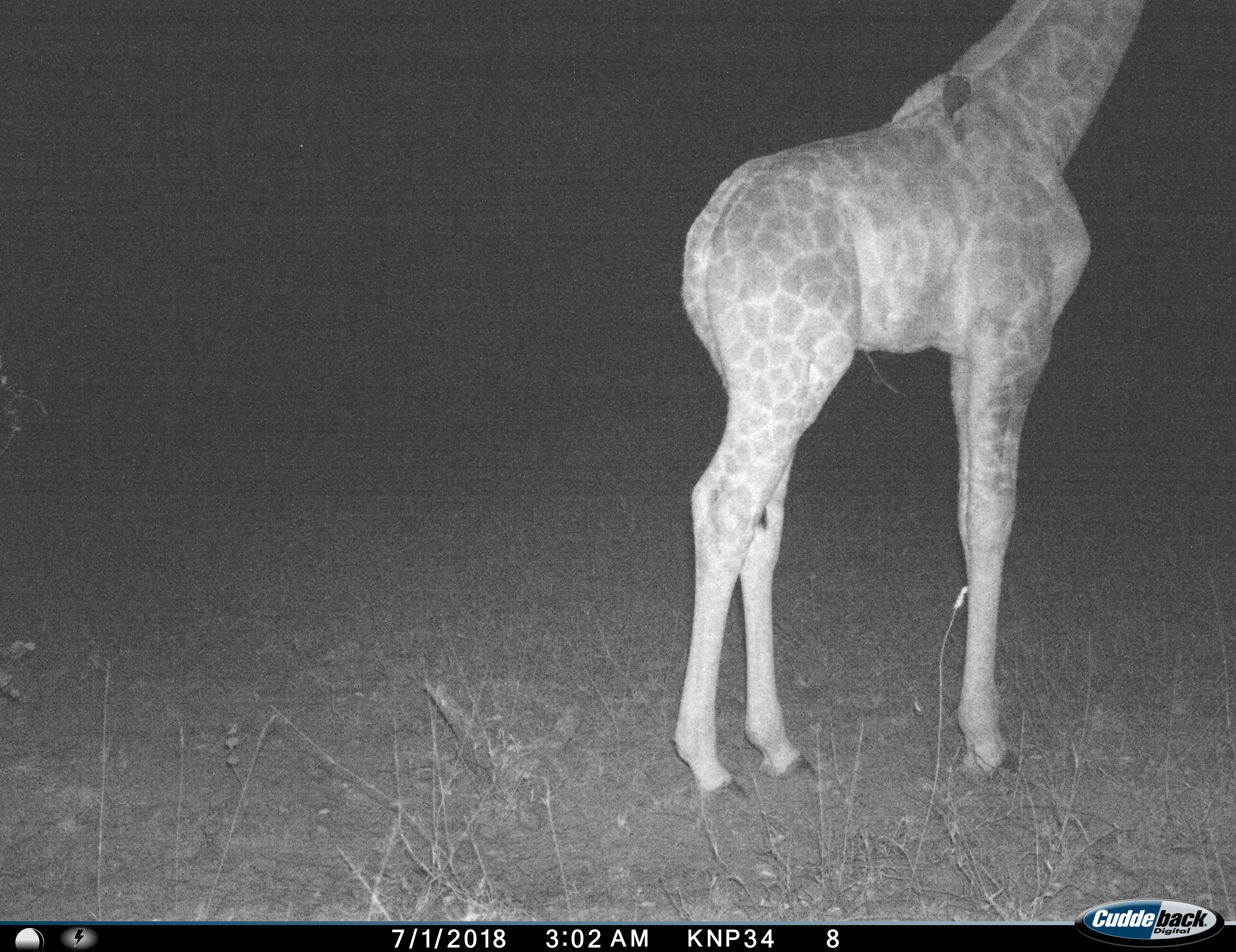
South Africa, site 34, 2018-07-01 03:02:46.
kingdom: Animalia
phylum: Chordata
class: Mammalia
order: Artiodactyla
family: Giraffidae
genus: Giraffa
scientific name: Giraffa camelopardalis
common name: giraffe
Giraffe (Giraffa camelopardalis), count 1. Behavior (volunteer vote fractions): standing 90%, resting 0%, moving 10%, interacting 0%. Young present (vote fraction): 10%. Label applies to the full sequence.